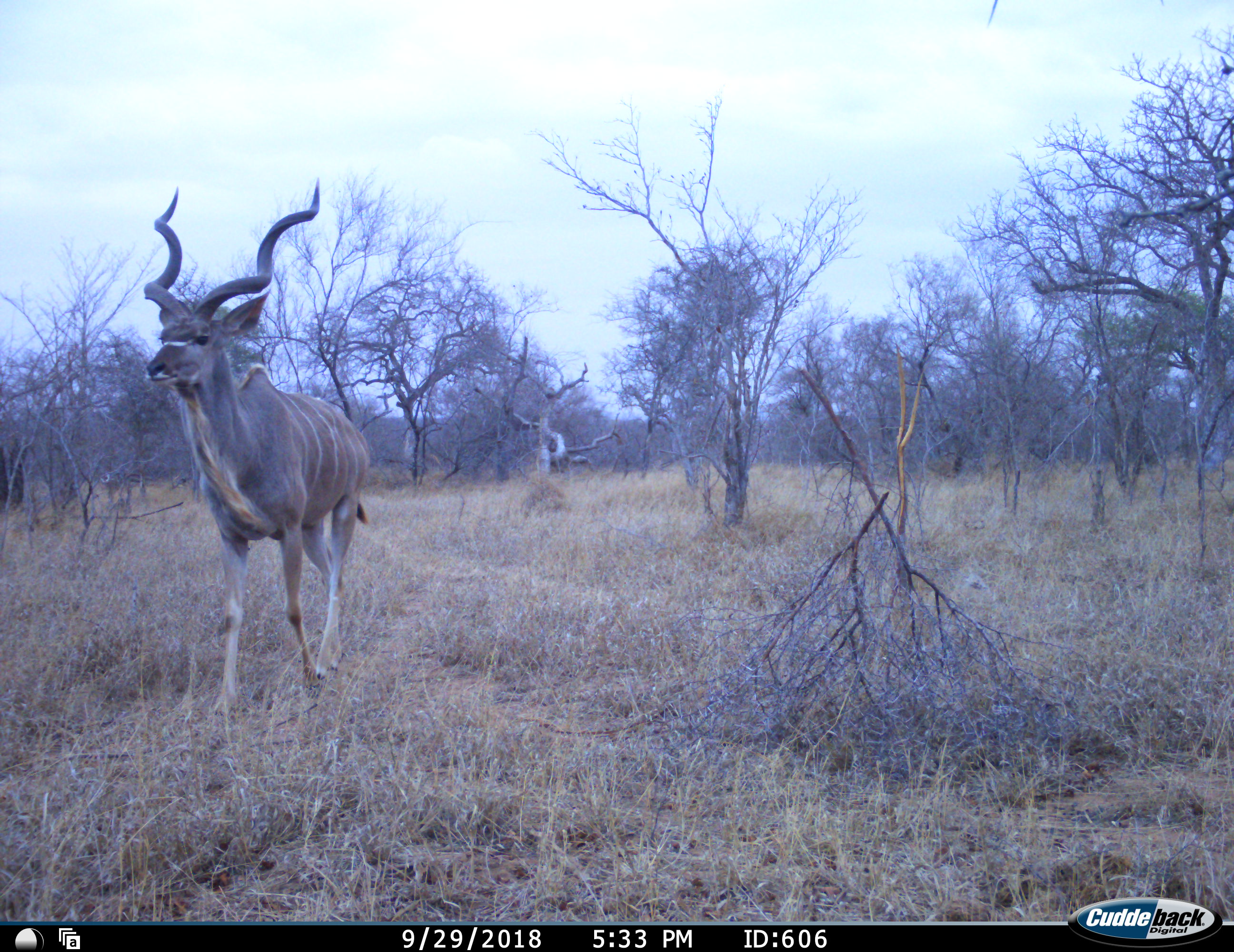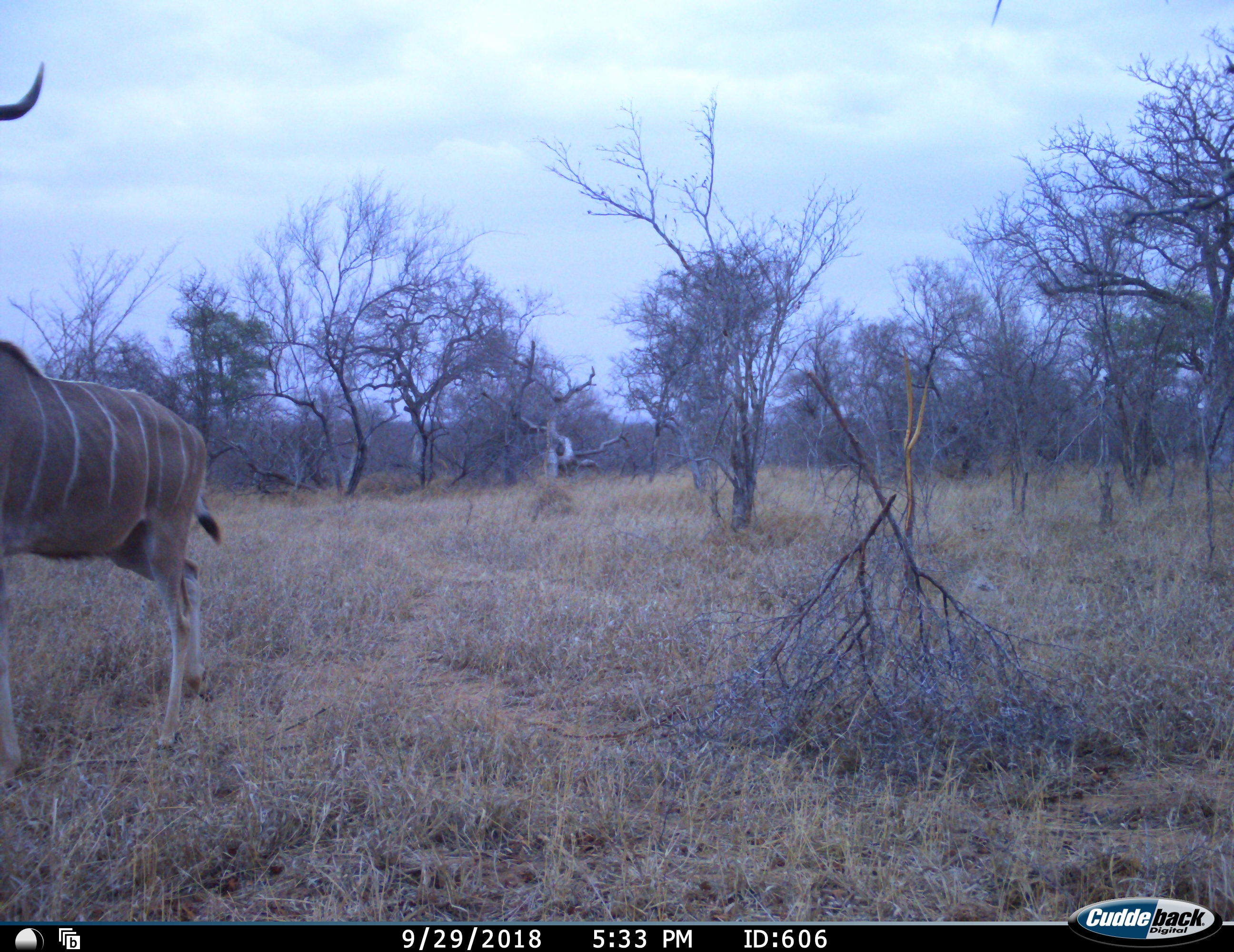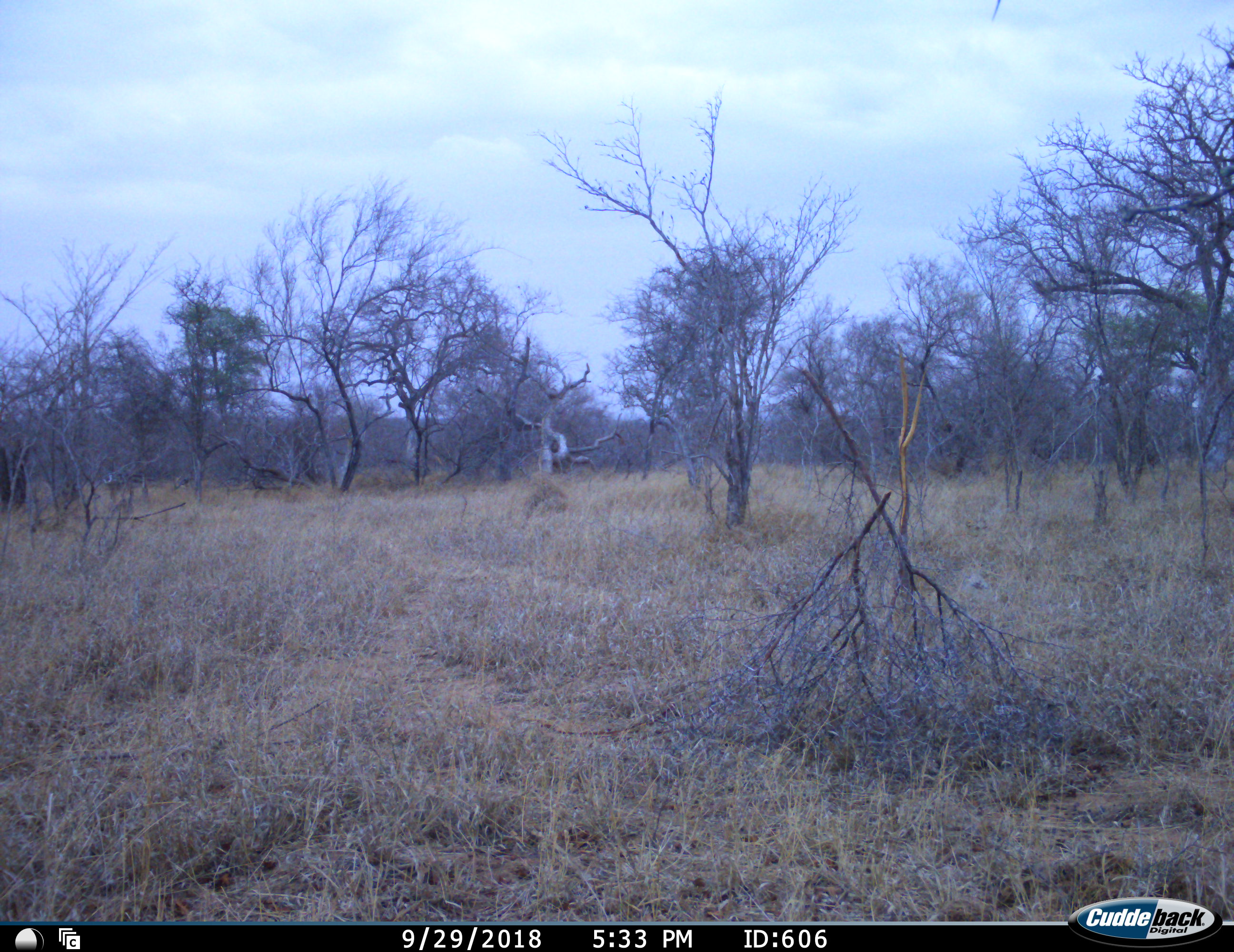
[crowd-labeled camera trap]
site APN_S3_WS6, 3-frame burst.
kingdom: Animalia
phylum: Chordata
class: Mammalia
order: Artiodactyla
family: Bovidae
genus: Tragelaphus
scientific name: Tragelaphus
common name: kudu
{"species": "kudu (Tragelaphus)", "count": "1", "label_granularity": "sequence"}